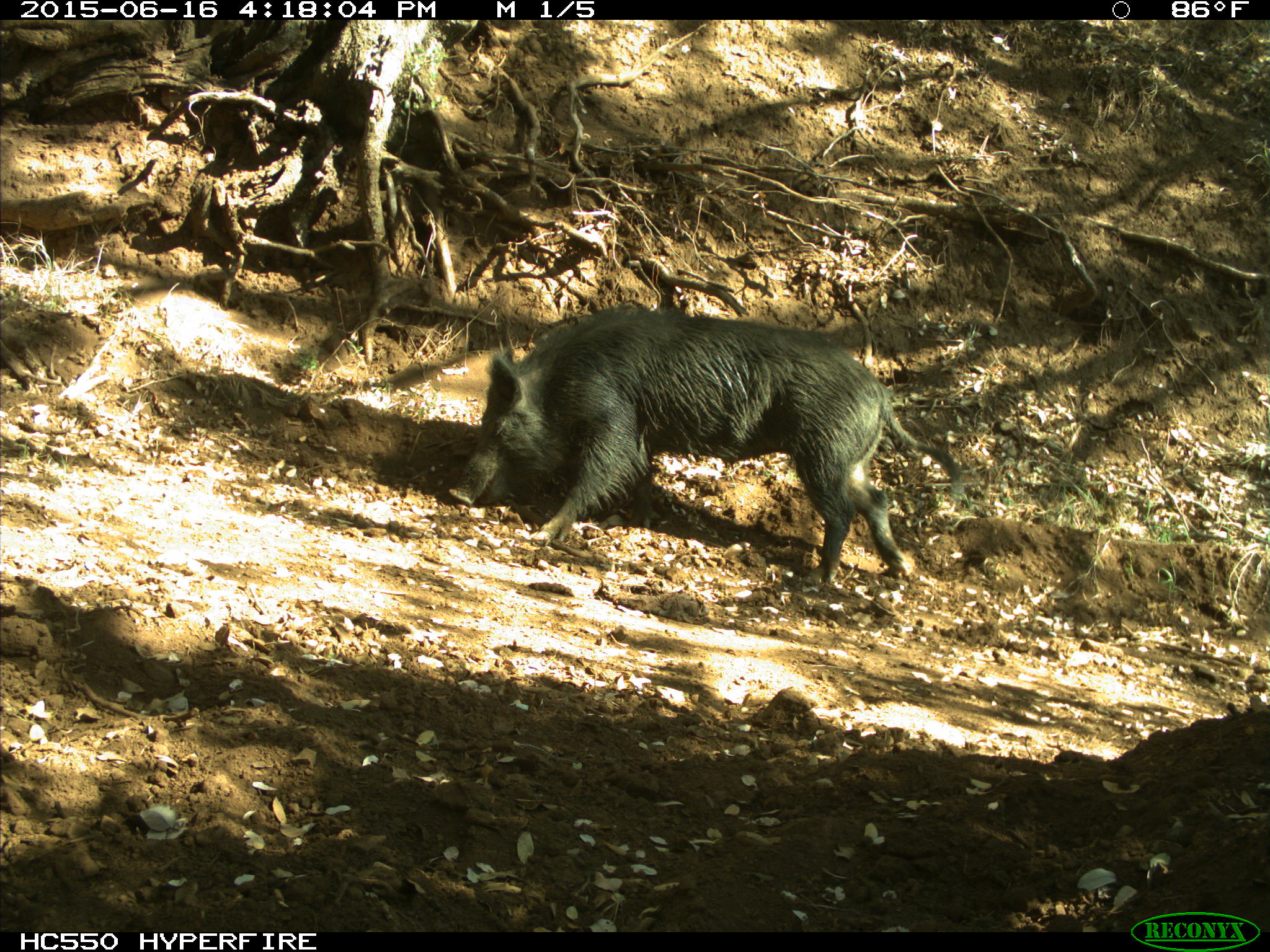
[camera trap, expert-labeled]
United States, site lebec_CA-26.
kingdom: Animalia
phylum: Chordata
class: Mammalia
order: Artiodactyla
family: Suidae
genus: Sus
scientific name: Sus scrofa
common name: wild boar